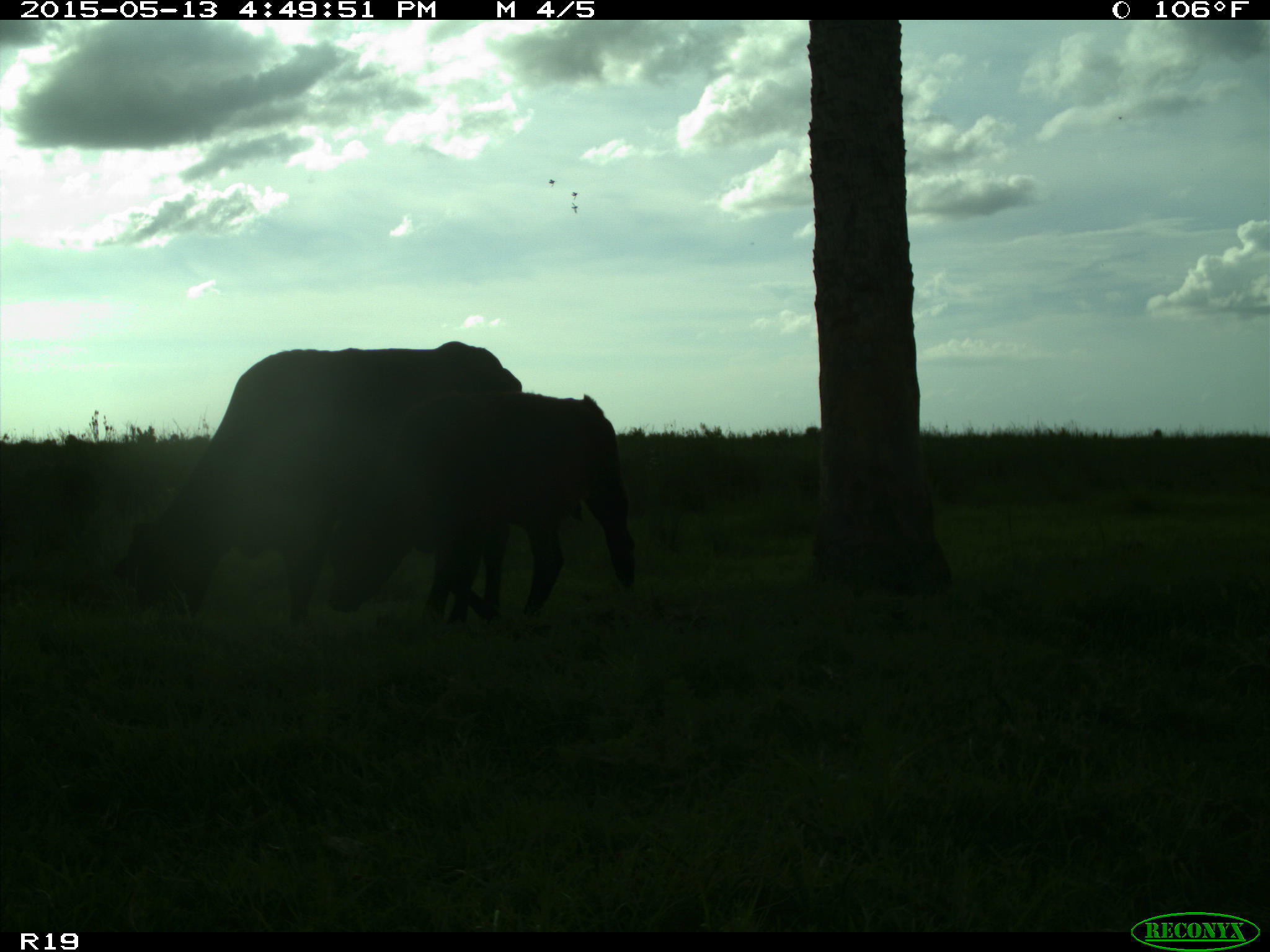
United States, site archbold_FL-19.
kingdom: Animalia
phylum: Chordata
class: Mammalia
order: Artiodactyla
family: Bovidae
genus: Bos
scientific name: Bos taurus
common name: domestic cow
Bos taurus (domestic cow).